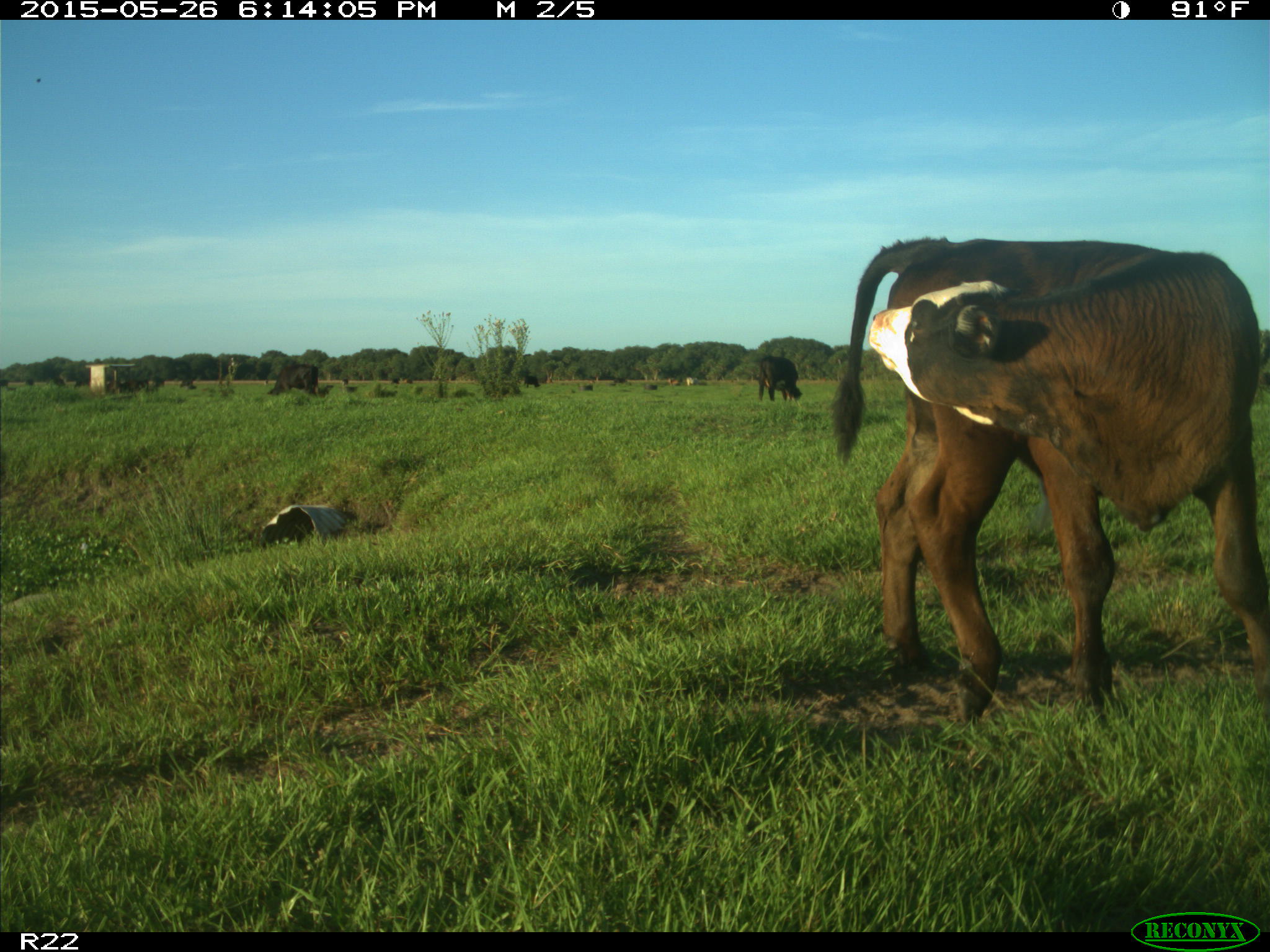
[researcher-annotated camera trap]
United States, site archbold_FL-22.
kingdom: Animalia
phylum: Chordata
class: Mammalia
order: Artiodactyla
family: Bovidae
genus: Bos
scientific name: Bos taurus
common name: domestic cow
Bos taurus (domestic cow).